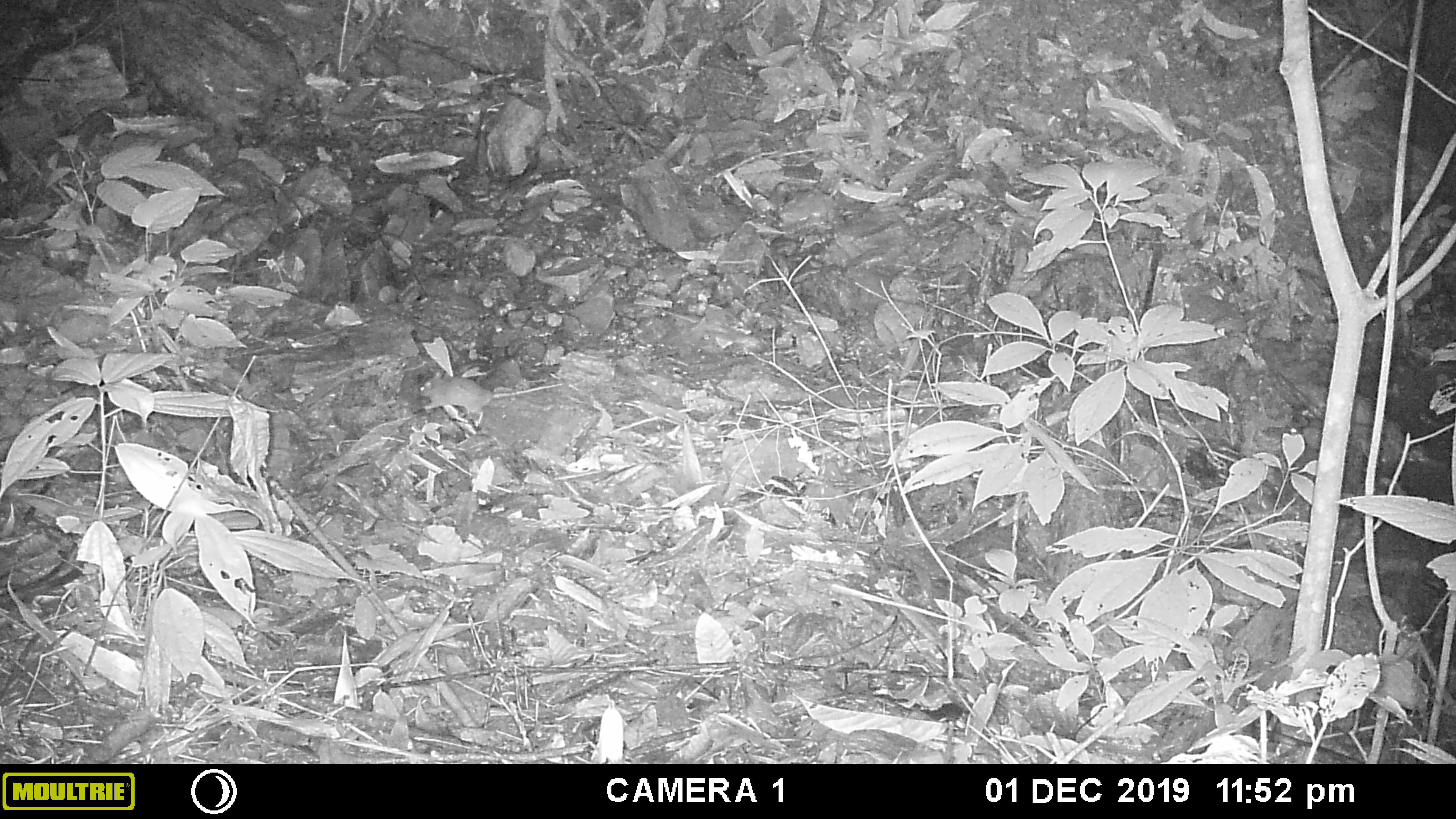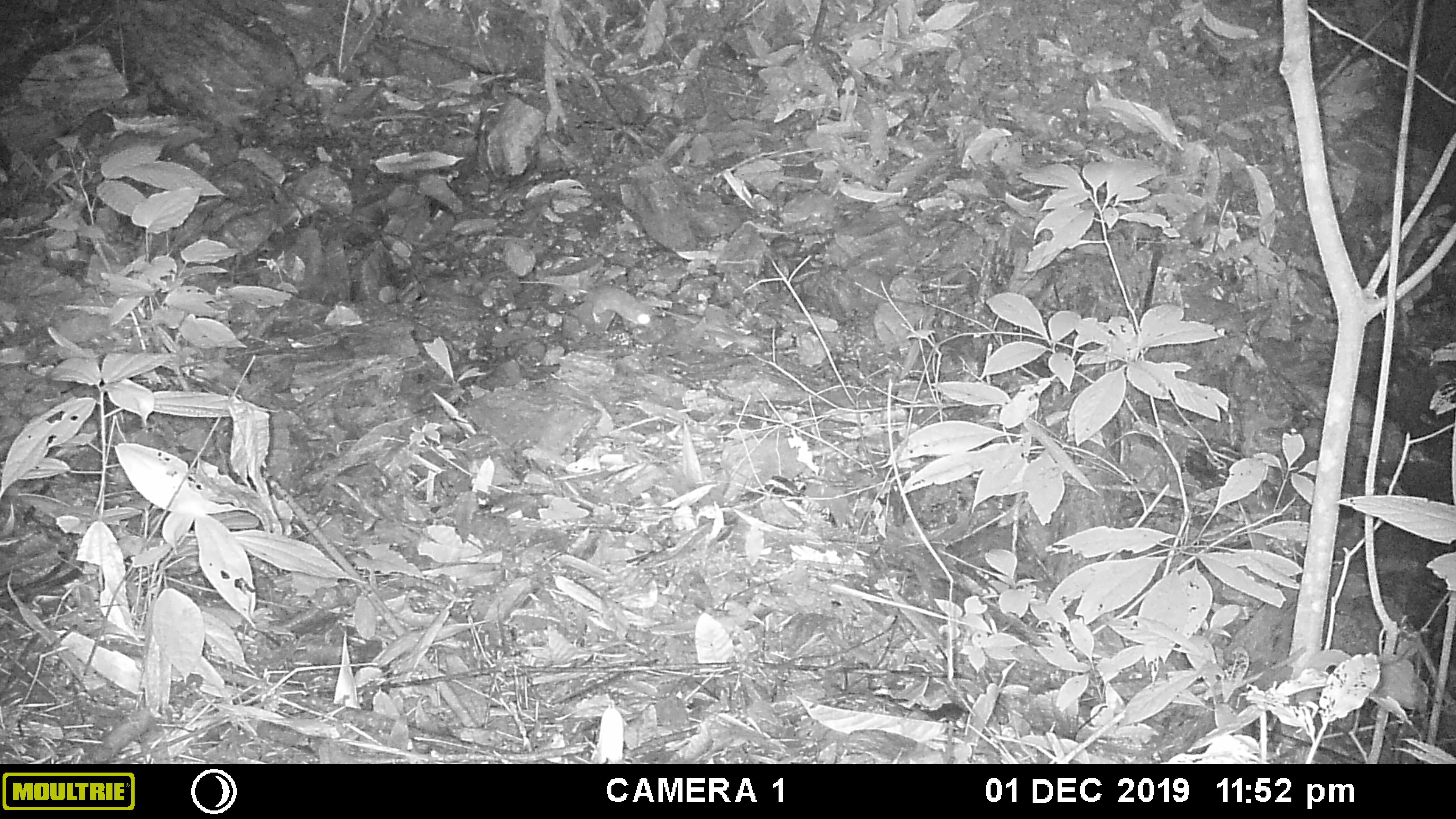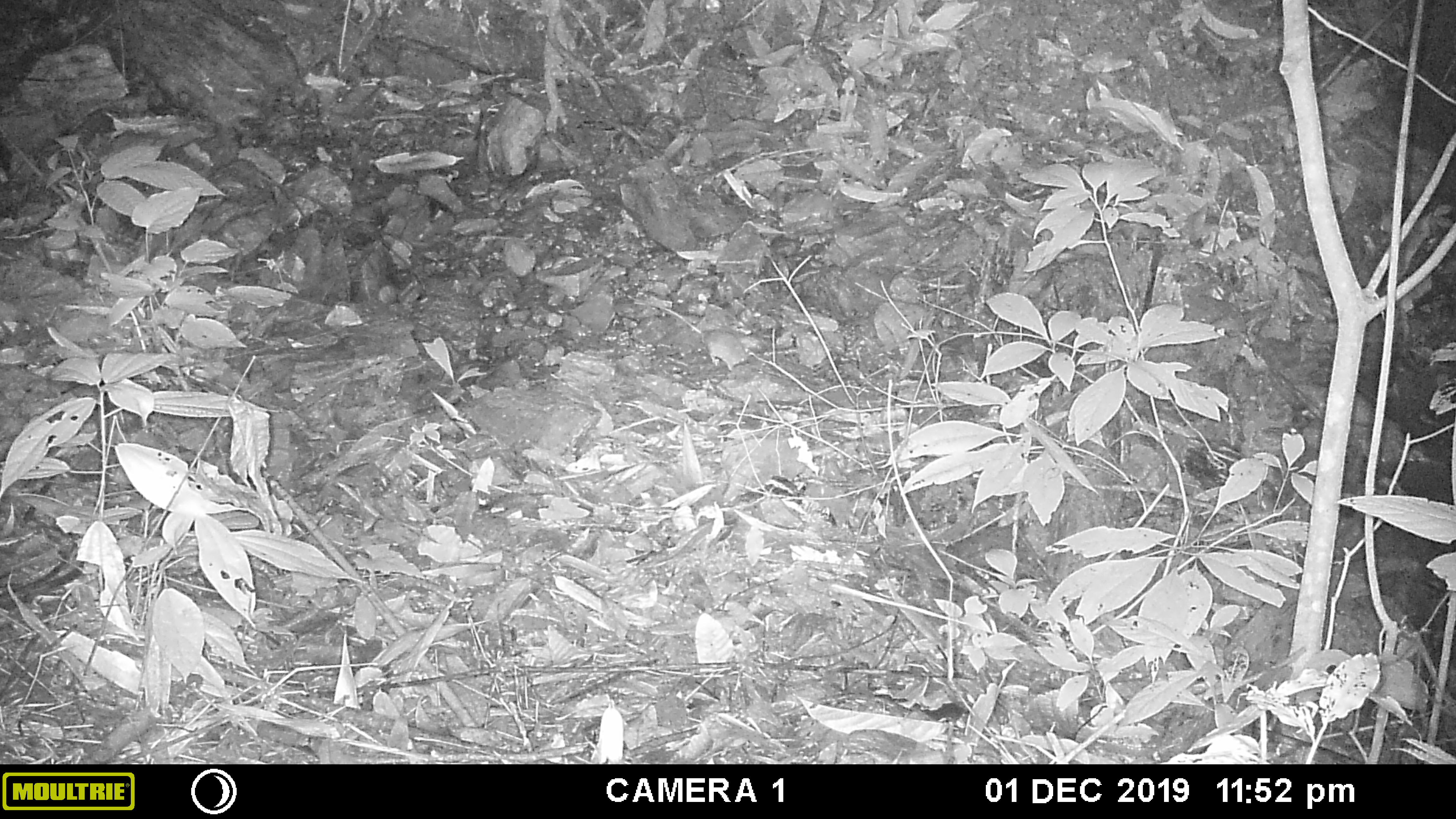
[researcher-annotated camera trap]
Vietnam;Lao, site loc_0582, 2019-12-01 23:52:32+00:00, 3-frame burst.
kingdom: Animalia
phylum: Chordata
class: Mammalia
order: Rodentia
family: Muridae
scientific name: Muridae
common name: old-world mice and rats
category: unidentified murid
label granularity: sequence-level